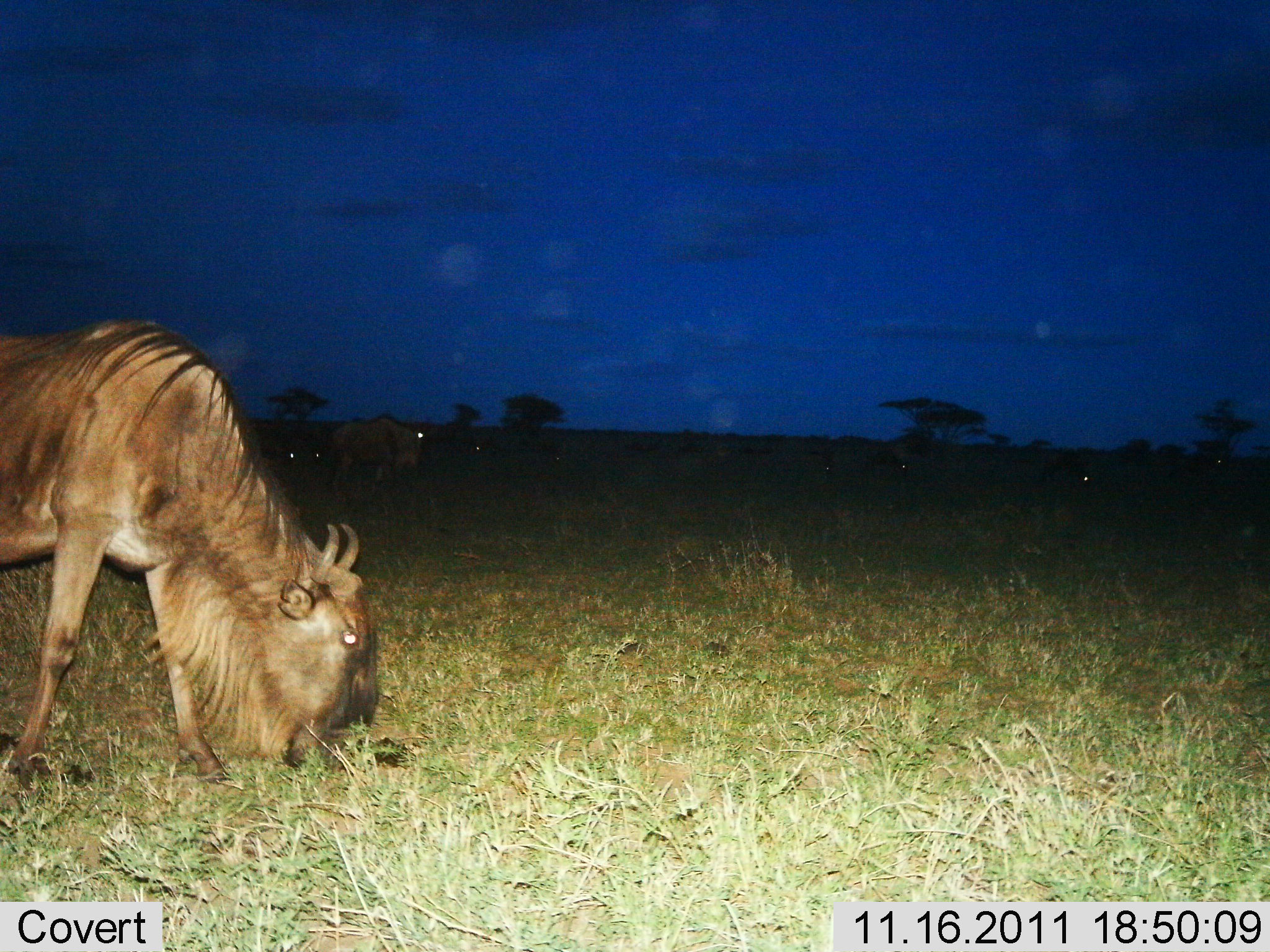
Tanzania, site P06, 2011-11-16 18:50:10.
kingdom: Animalia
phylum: Chordata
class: Mammalia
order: Artiodactyla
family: Bovidae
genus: Connochaetes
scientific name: Connochaetes taurinus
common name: blue wildebeest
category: wildebeest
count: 2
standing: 33%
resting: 7%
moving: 13%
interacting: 0%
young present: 0%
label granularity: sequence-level